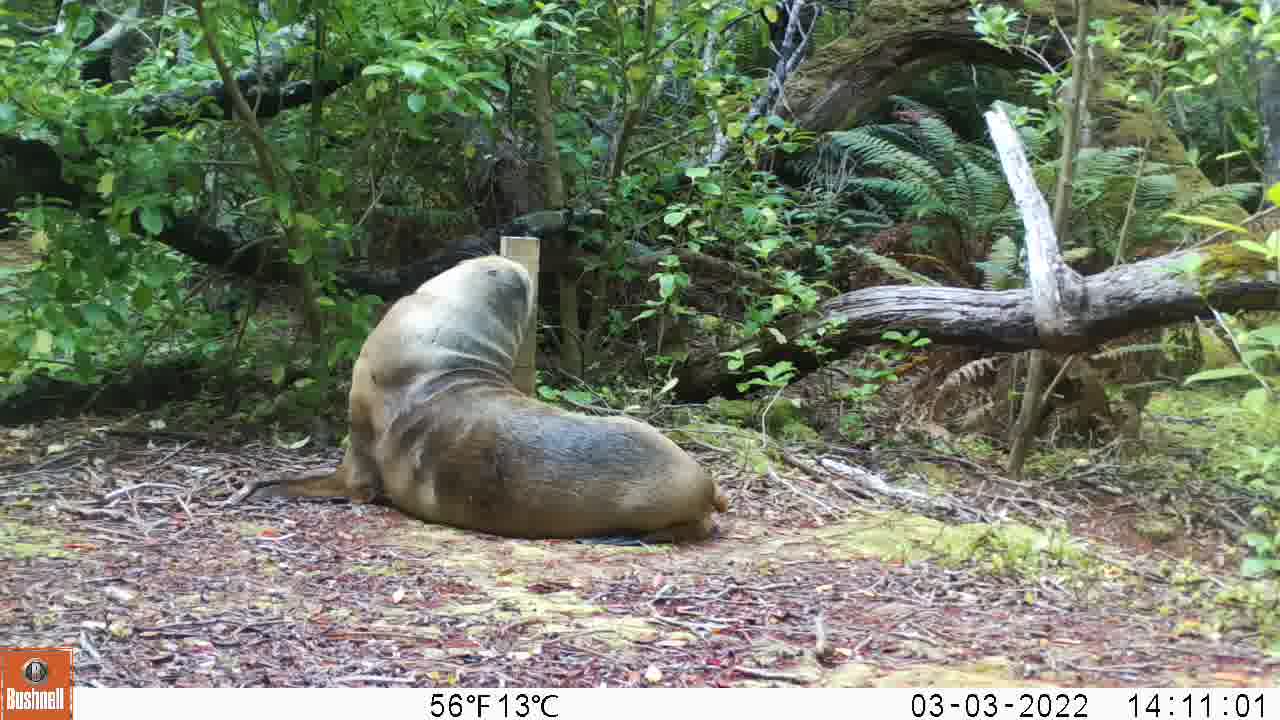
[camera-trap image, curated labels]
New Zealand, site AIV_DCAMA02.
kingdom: Animalia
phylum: Chordata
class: Mammalia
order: Carnivora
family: Otariidae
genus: Phocarctos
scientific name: Phocarctos hookeri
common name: new zealand sea lion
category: sealion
Sealion (new zealand sea lion) (Phocarctos hookeri).